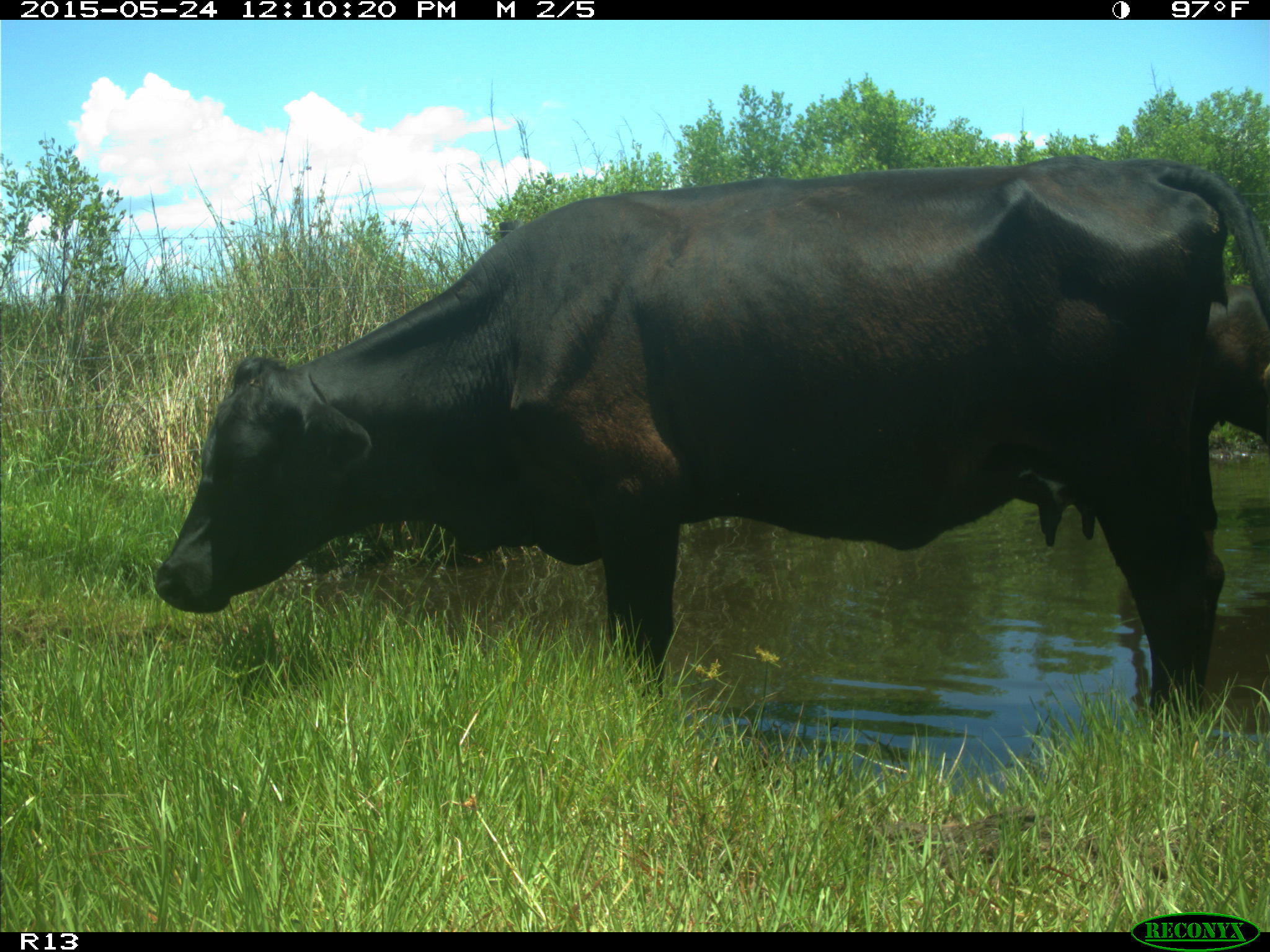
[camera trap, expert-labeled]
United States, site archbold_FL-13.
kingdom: Animalia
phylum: Chordata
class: Mammalia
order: Artiodactyla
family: Bovidae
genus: Bos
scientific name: Bos taurus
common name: domestic cow